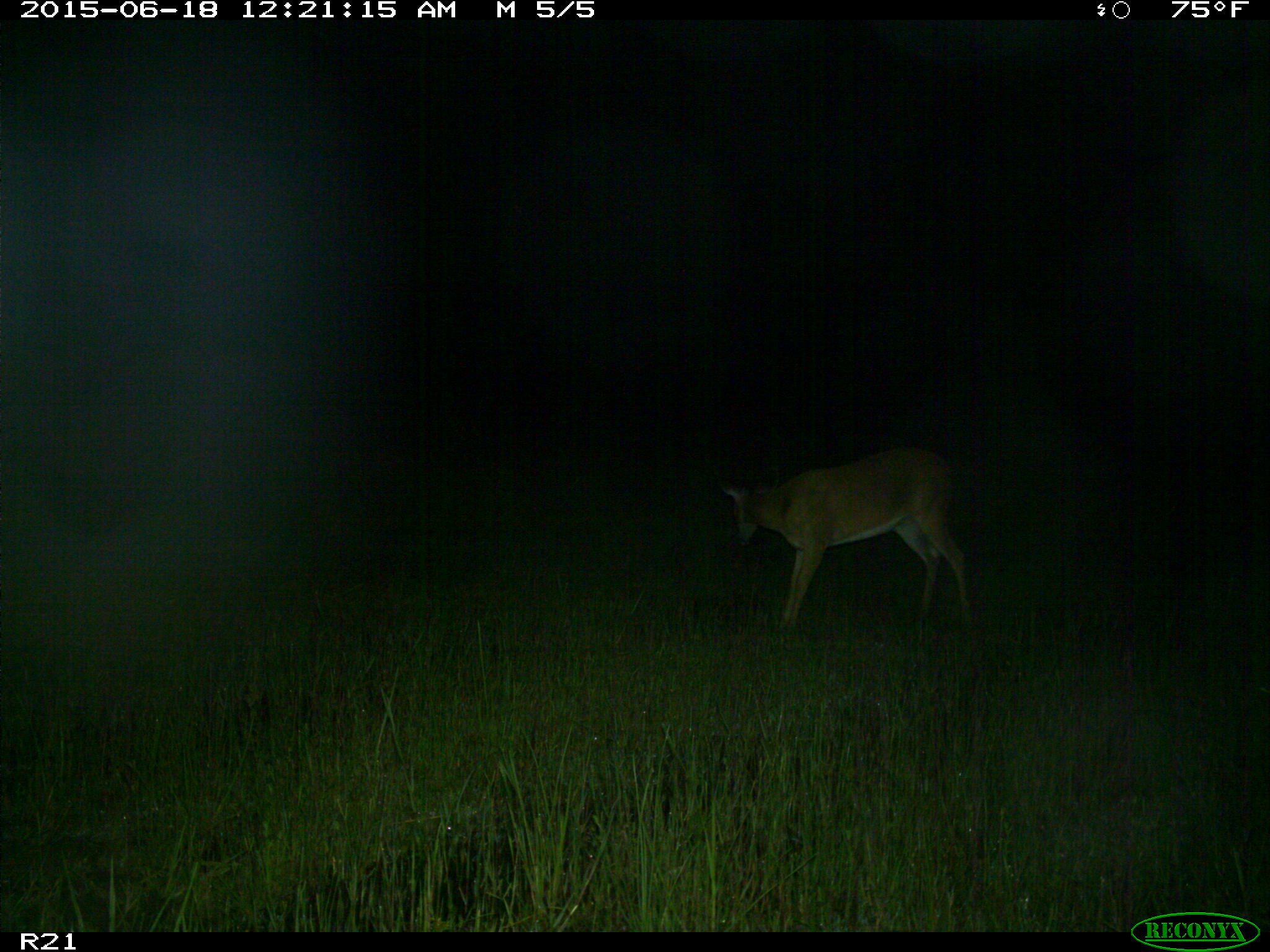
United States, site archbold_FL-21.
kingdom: Animalia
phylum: Chordata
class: Mammalia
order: Artiodactyla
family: Cervidae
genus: Odocoileus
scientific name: Odocoileus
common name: deer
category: unidentified deer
Unidentified deer (deer) (Odocoileus).